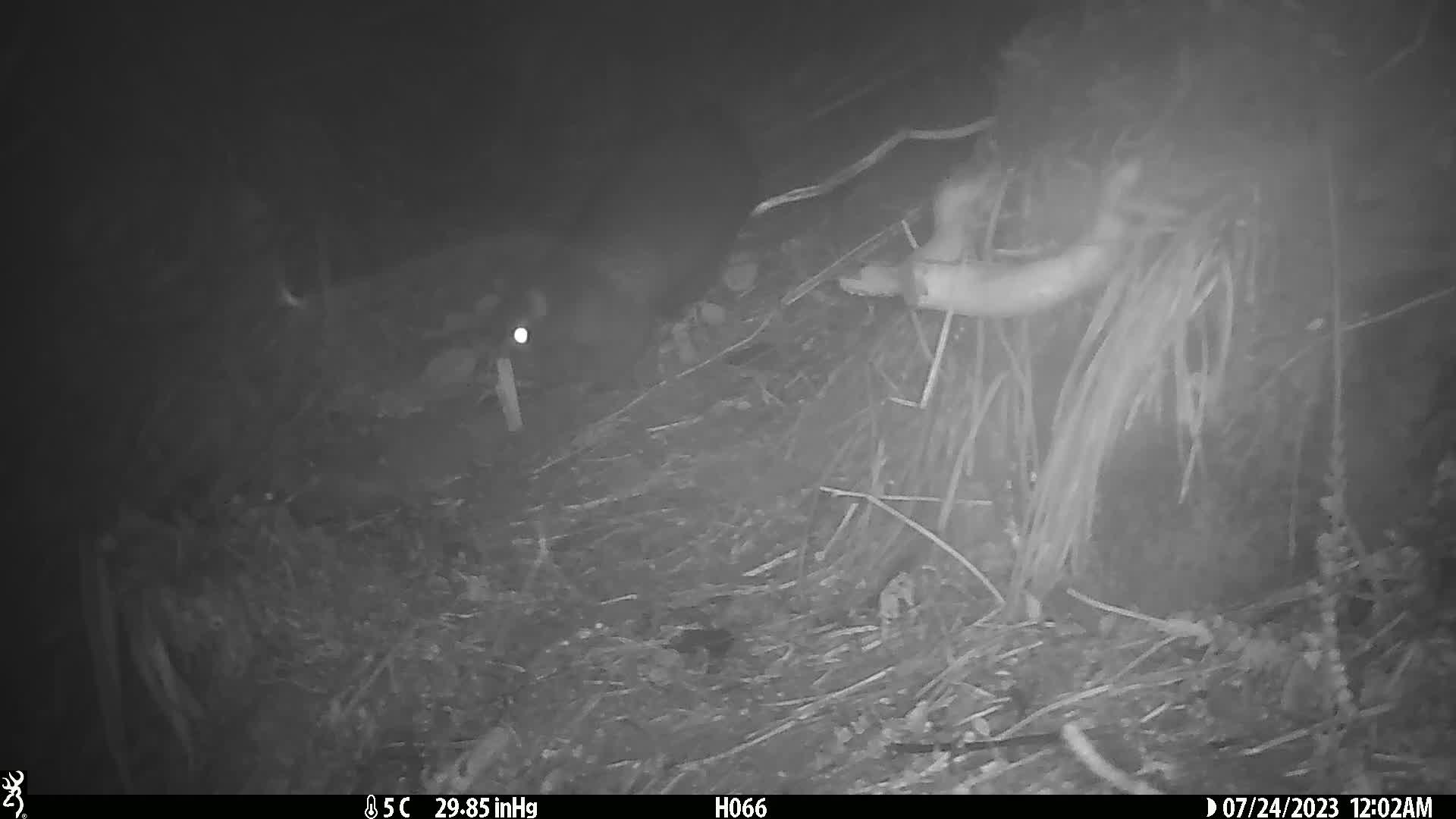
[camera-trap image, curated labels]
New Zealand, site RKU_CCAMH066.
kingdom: Animalia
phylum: Chordata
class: Mammalia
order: Diprotodontia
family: Phalangeridae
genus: Trichosurus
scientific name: Trichosurus vulpecula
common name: common brushtail possum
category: possum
Possum (common brushtail possum) (Trichosurus vulpecula).